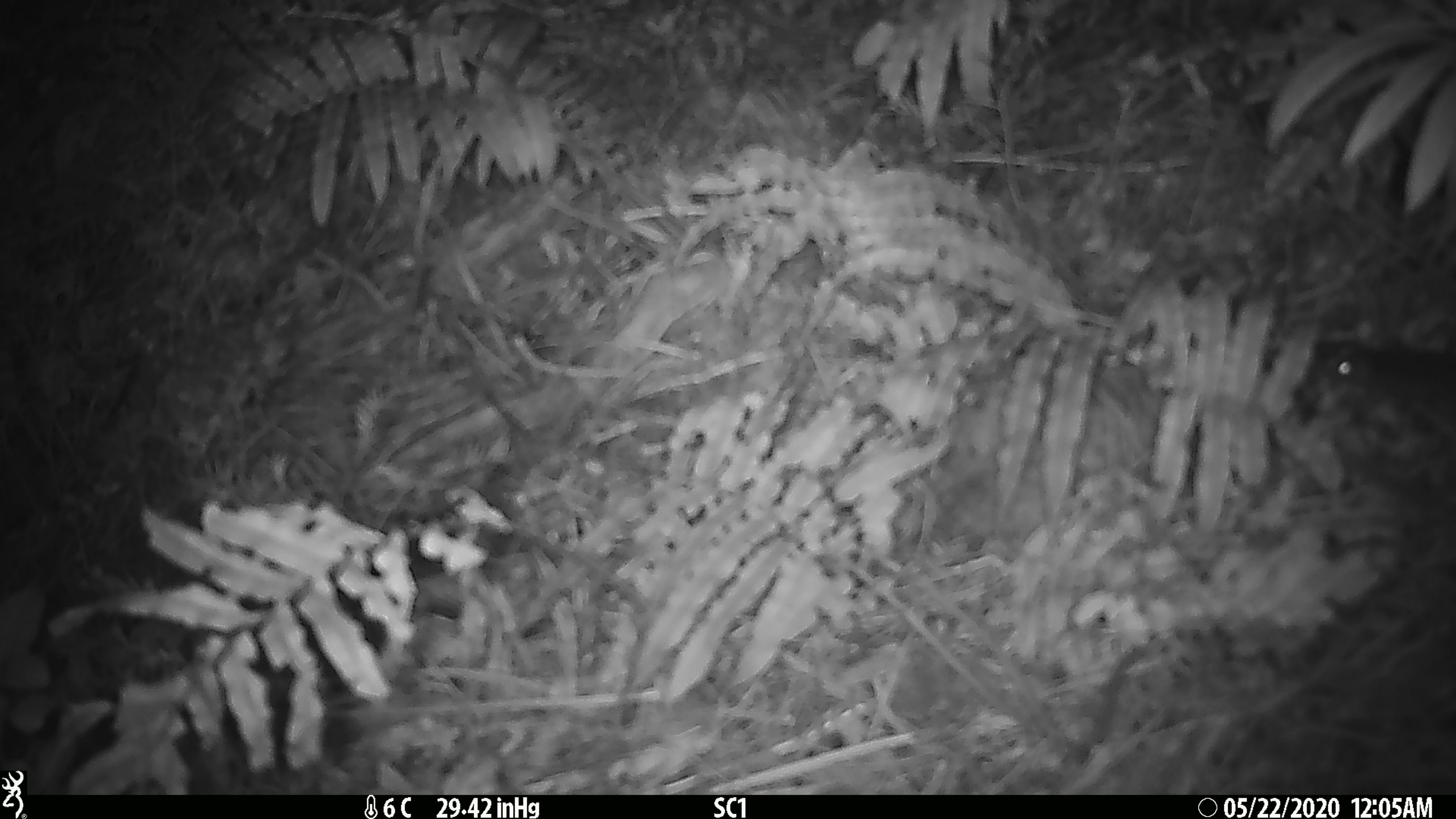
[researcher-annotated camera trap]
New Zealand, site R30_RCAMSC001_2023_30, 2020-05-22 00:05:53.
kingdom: Animalia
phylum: Chordata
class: Mammalia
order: Rodentia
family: Muridae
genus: Mus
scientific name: Mus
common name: mouse